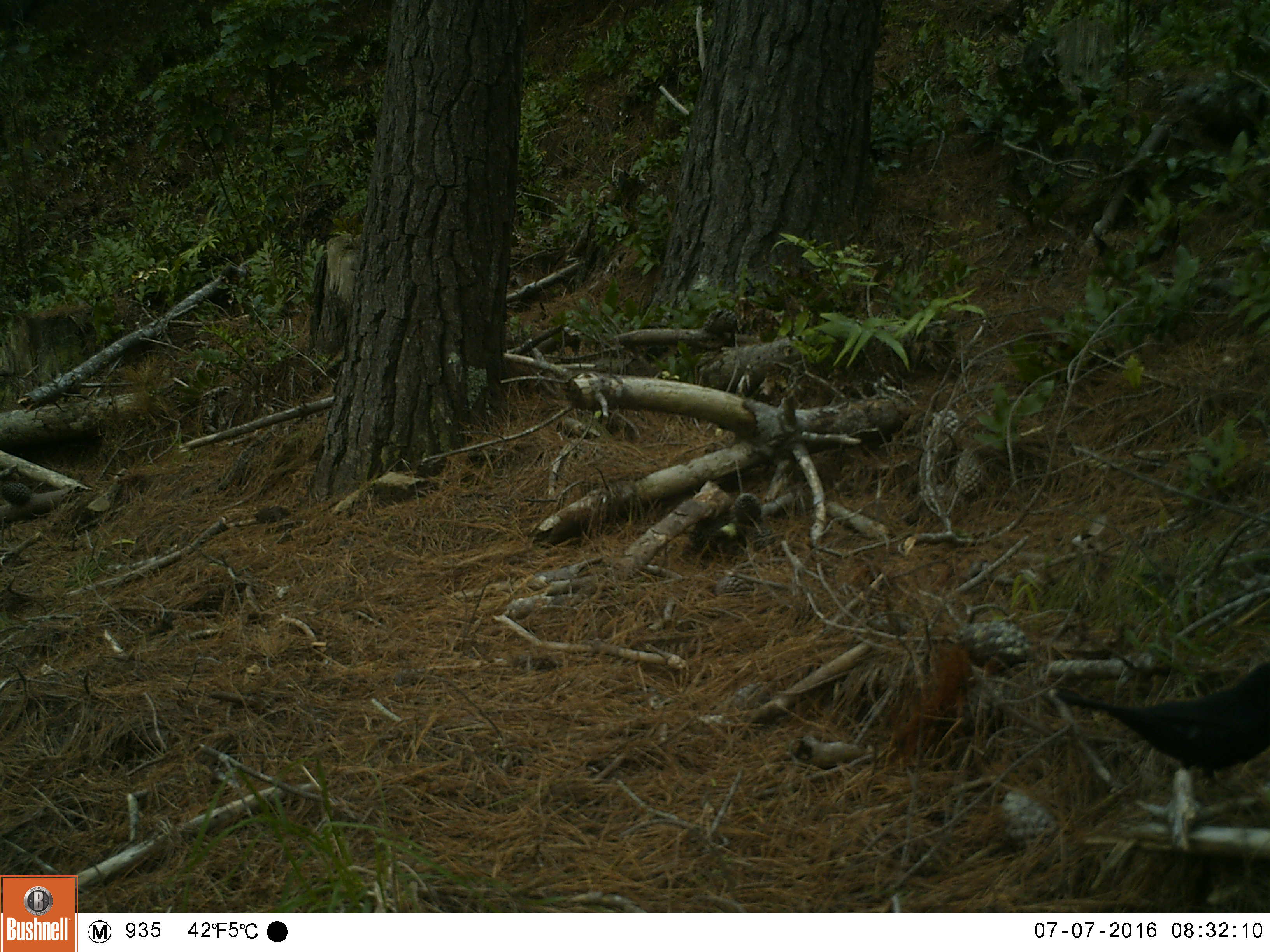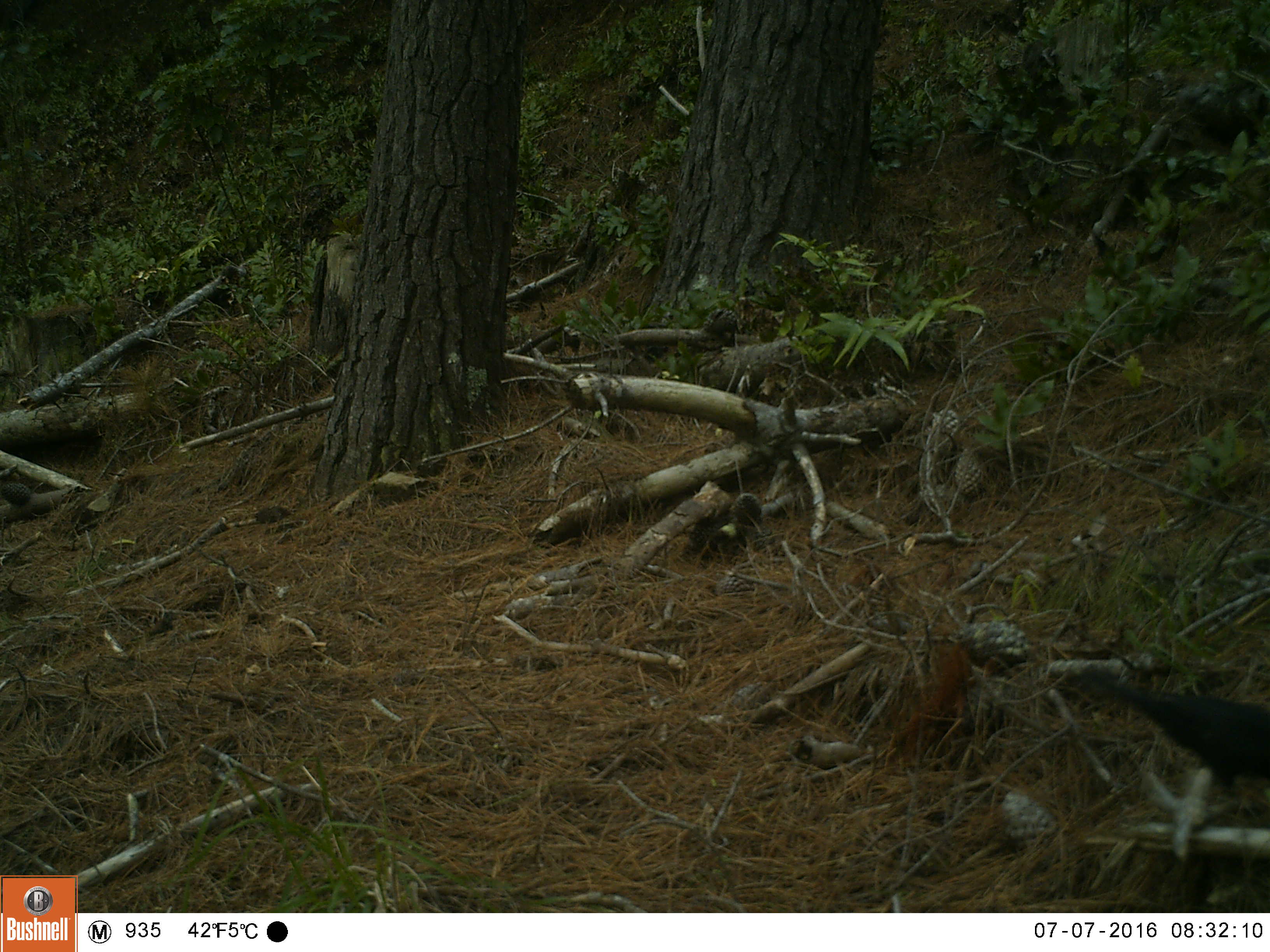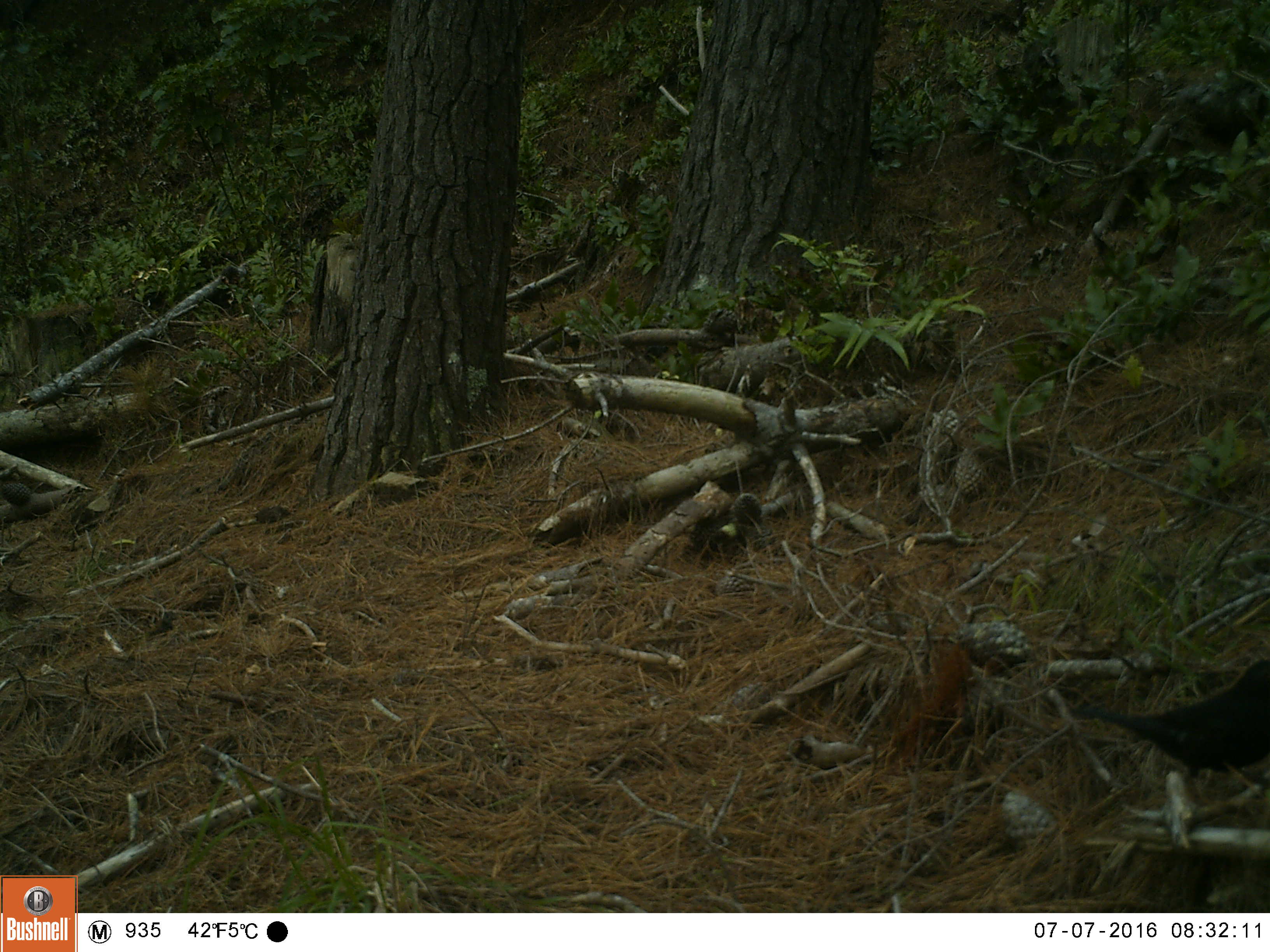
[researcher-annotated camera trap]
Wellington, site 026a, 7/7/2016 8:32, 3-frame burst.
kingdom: Animalia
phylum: Chordata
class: Aves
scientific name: Aves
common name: bird